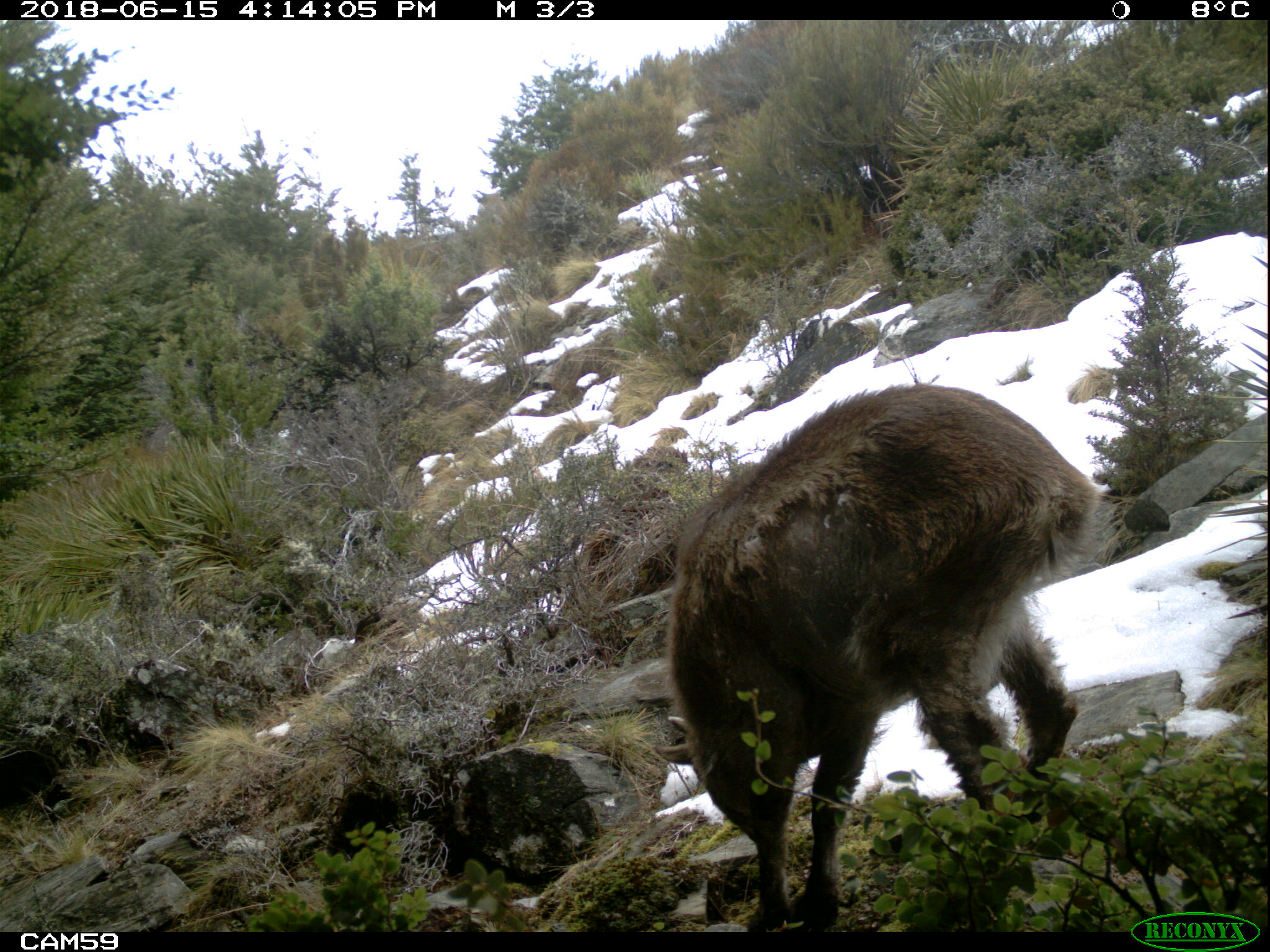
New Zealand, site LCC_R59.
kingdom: Animalia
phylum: Chordata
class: Mammalia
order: Artiodactyla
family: Bovidae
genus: Nilgiritragus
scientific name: Nilgiritragus hylocrius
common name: tahr